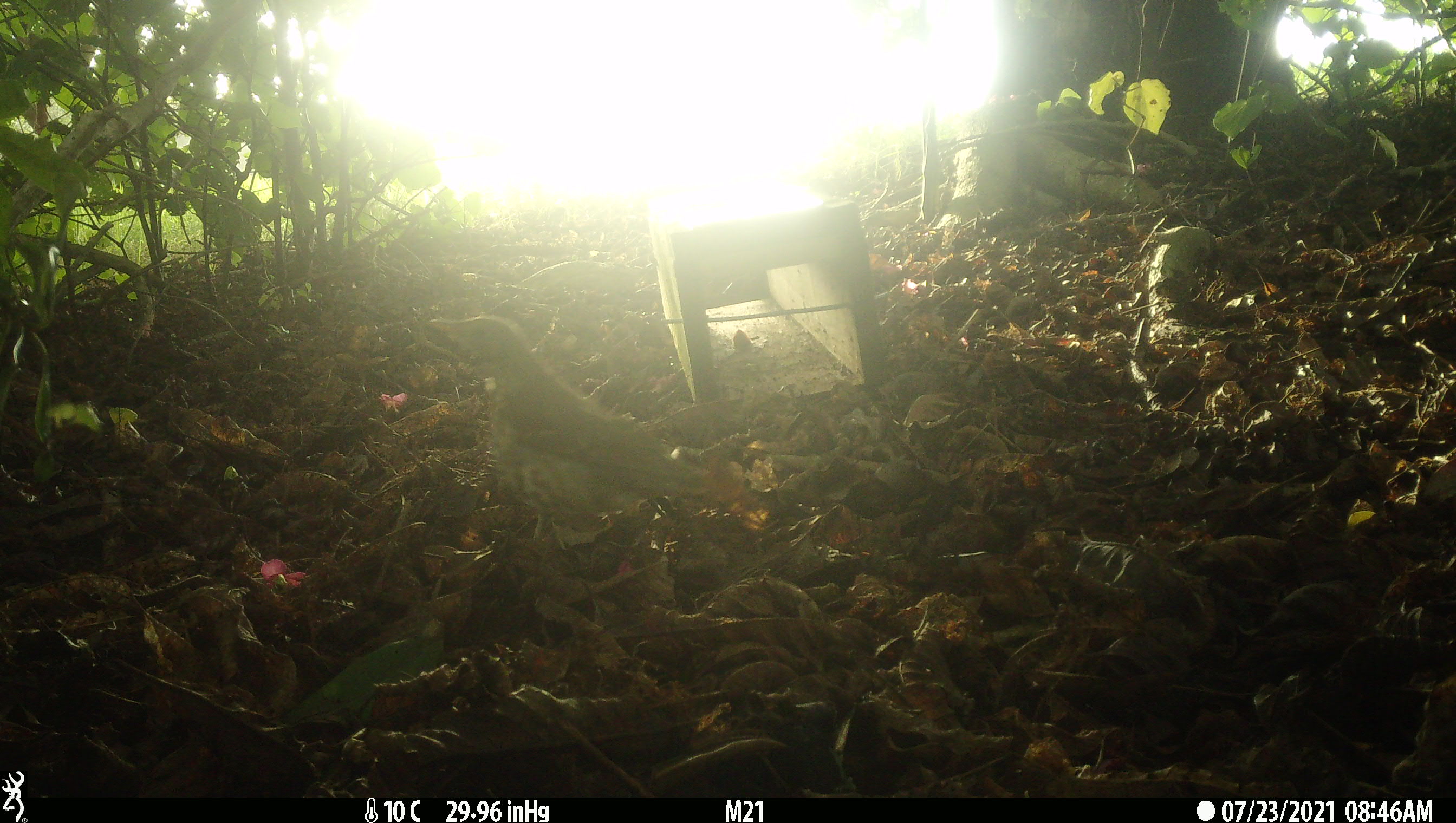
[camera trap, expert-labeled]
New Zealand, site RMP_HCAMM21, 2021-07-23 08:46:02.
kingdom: Animalia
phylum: Chordata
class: Aves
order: Passeriformes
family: Turdidae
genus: Turdus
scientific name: Turdus philomelos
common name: song thrush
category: thrush